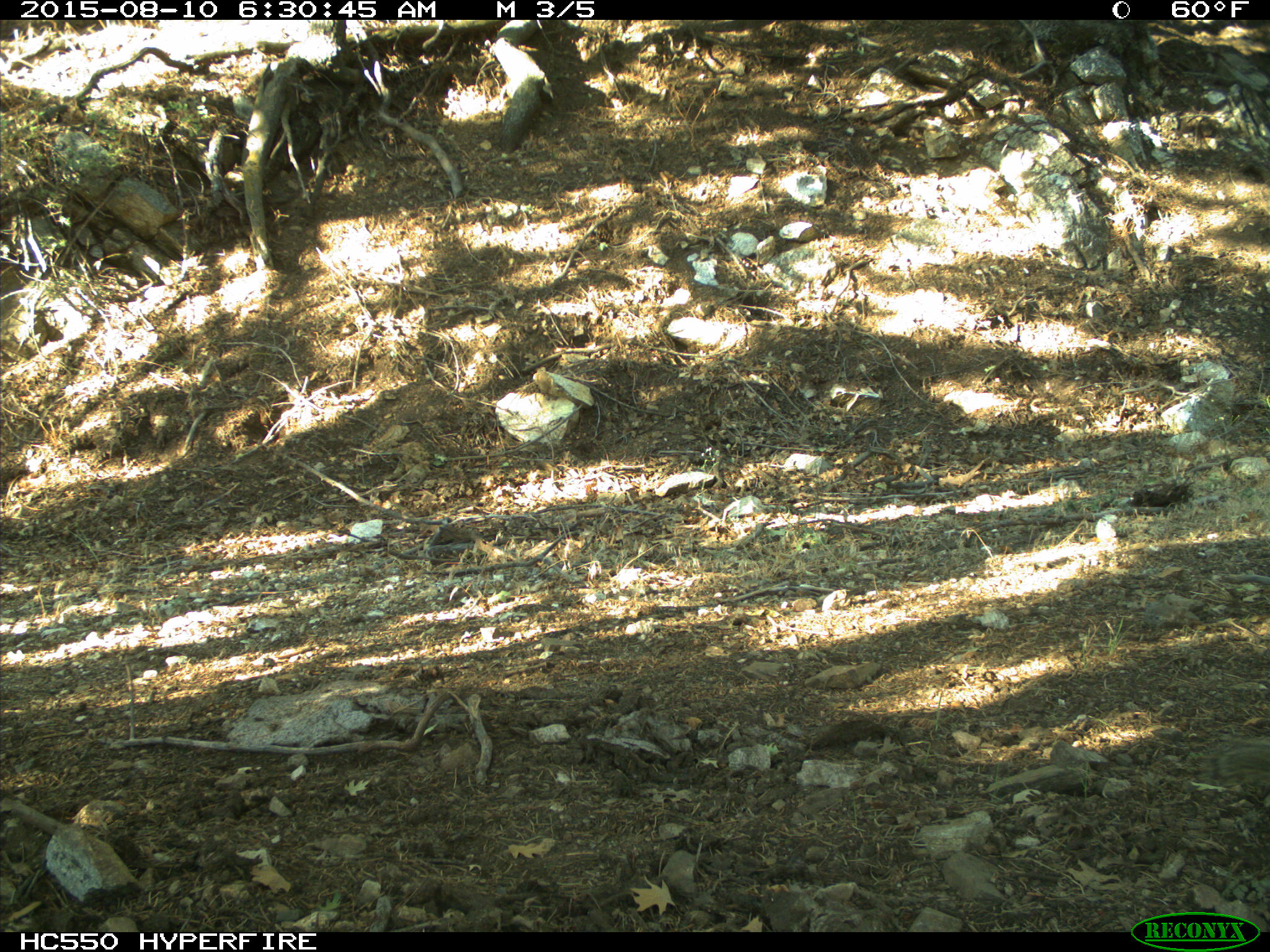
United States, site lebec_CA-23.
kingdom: Animalia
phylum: Chordata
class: Mammalia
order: Rodentia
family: Sciuridae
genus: Otospermophilus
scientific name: Otospermophilus beecheyi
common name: california ground squirrel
Otospermophilus beecheyi (california ground squirrel).